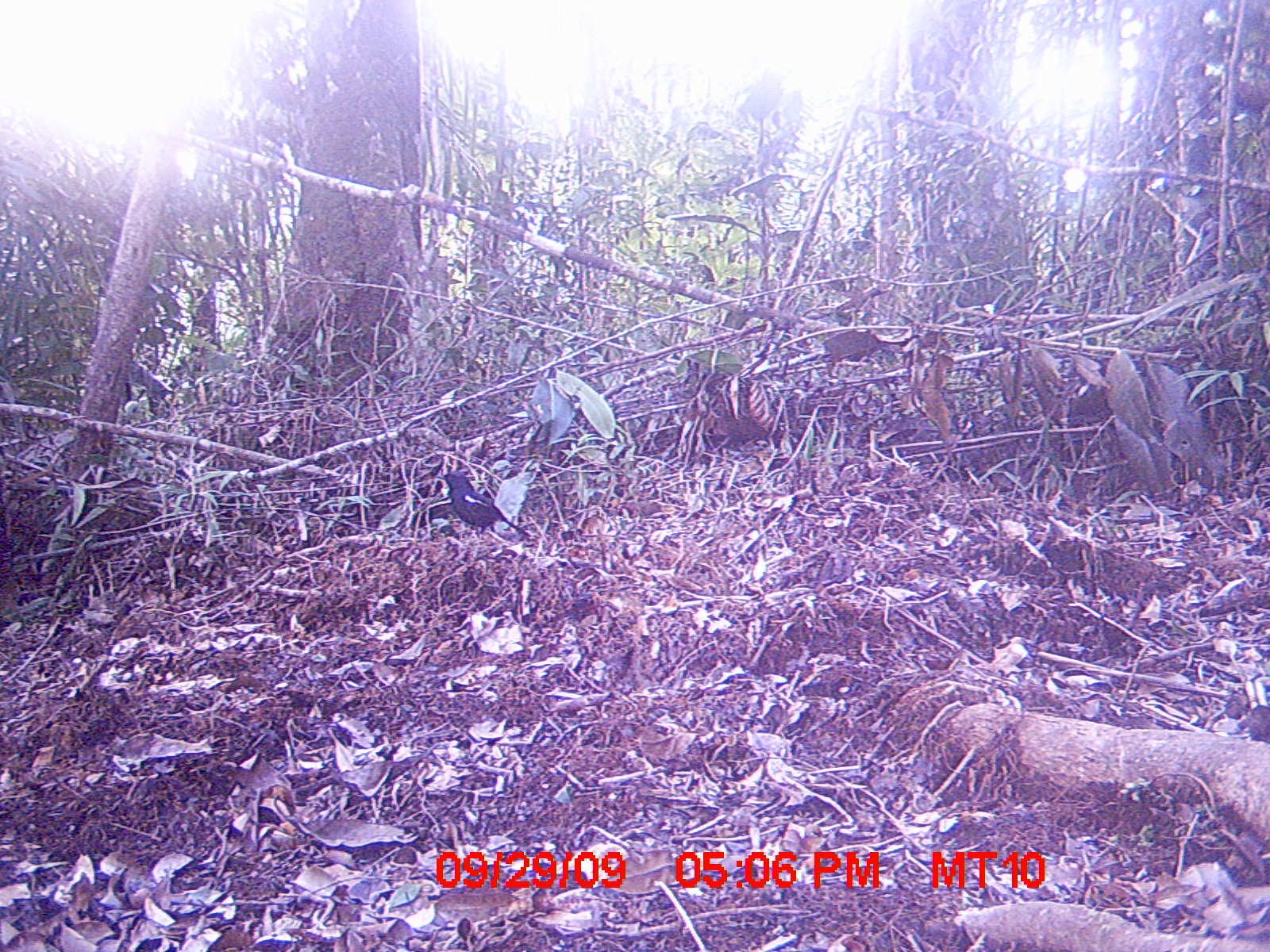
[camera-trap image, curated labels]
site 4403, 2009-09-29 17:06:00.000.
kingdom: Animalia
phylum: Chordata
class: Aves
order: Passeriformes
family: Muscicapidae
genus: Copsychus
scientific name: Copsychus albospecularis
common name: madagascar magpie-robin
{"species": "Copsychus albospecularis (madagascar magpie-robin)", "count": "1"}